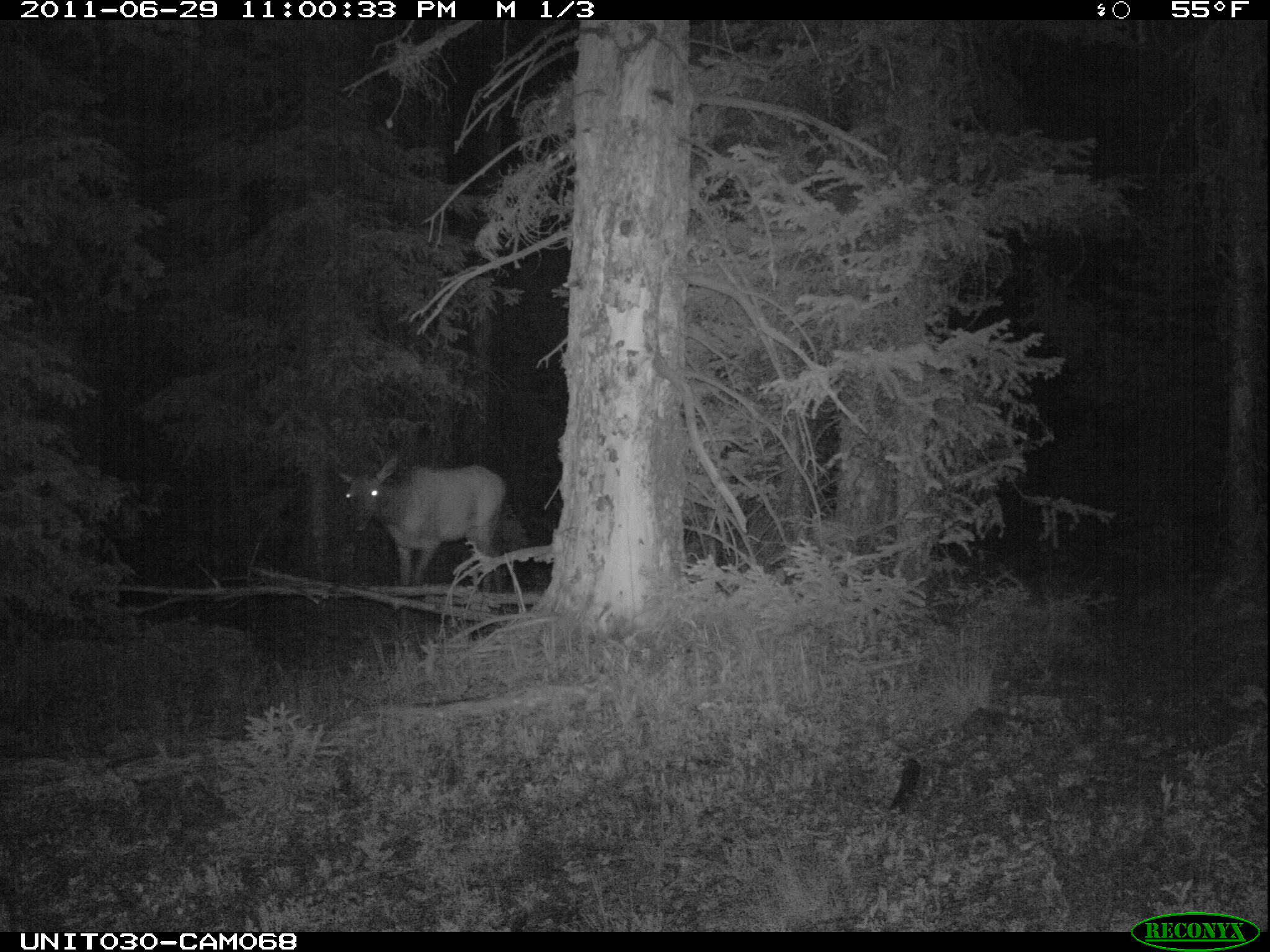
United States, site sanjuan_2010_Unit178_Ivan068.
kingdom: Animalia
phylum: Chordata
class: Mammalia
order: Artiodactyla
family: Cervidae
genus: Cervus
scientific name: Cervus elaphus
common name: red deer